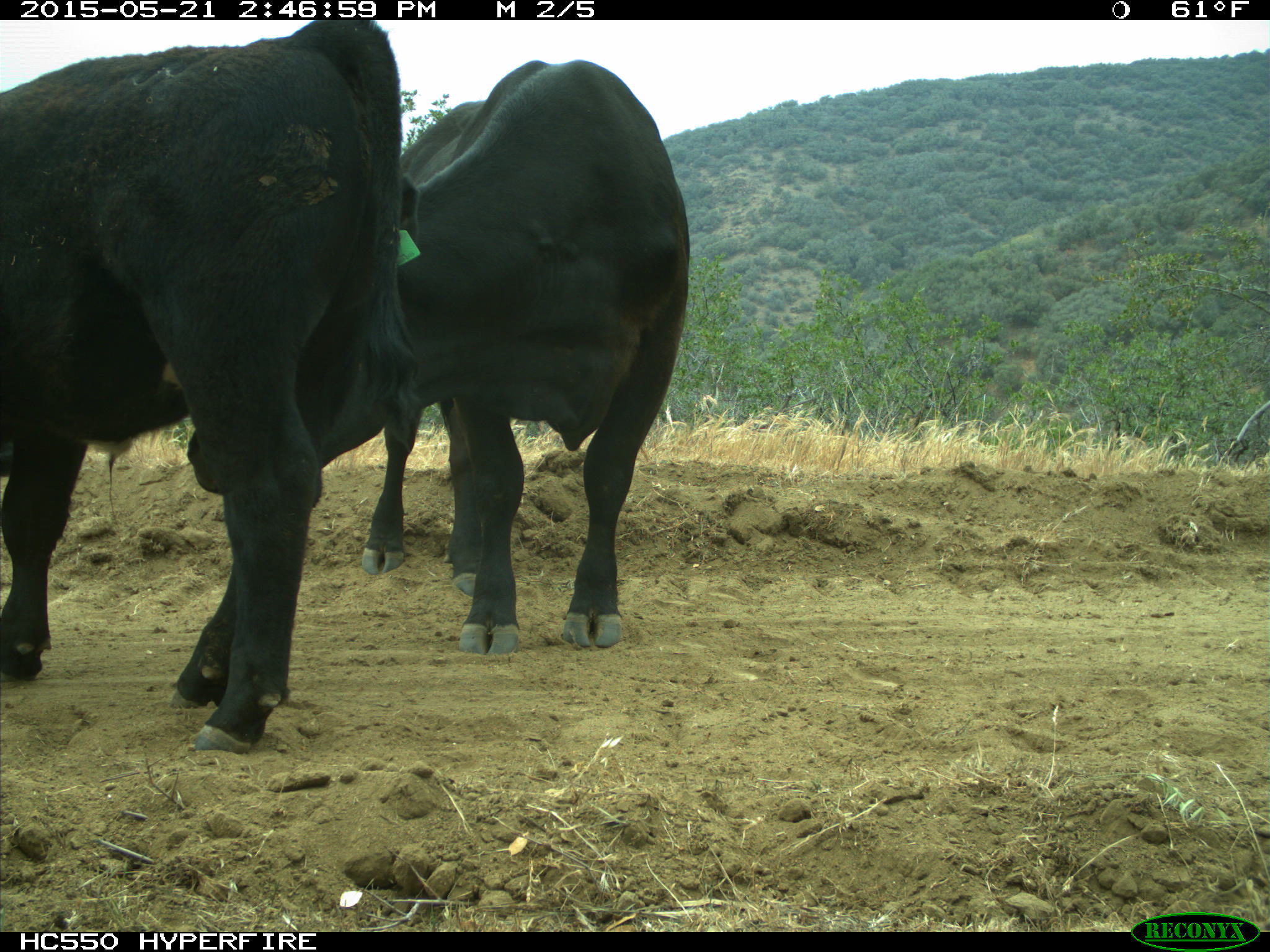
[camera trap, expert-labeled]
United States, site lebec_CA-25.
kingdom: Animalia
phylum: Chordata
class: Mammalia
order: Artiodactyla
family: Bovidae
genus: Bos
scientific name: Bos taurus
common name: domestic cow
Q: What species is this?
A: Bos taurus (domestic cow).